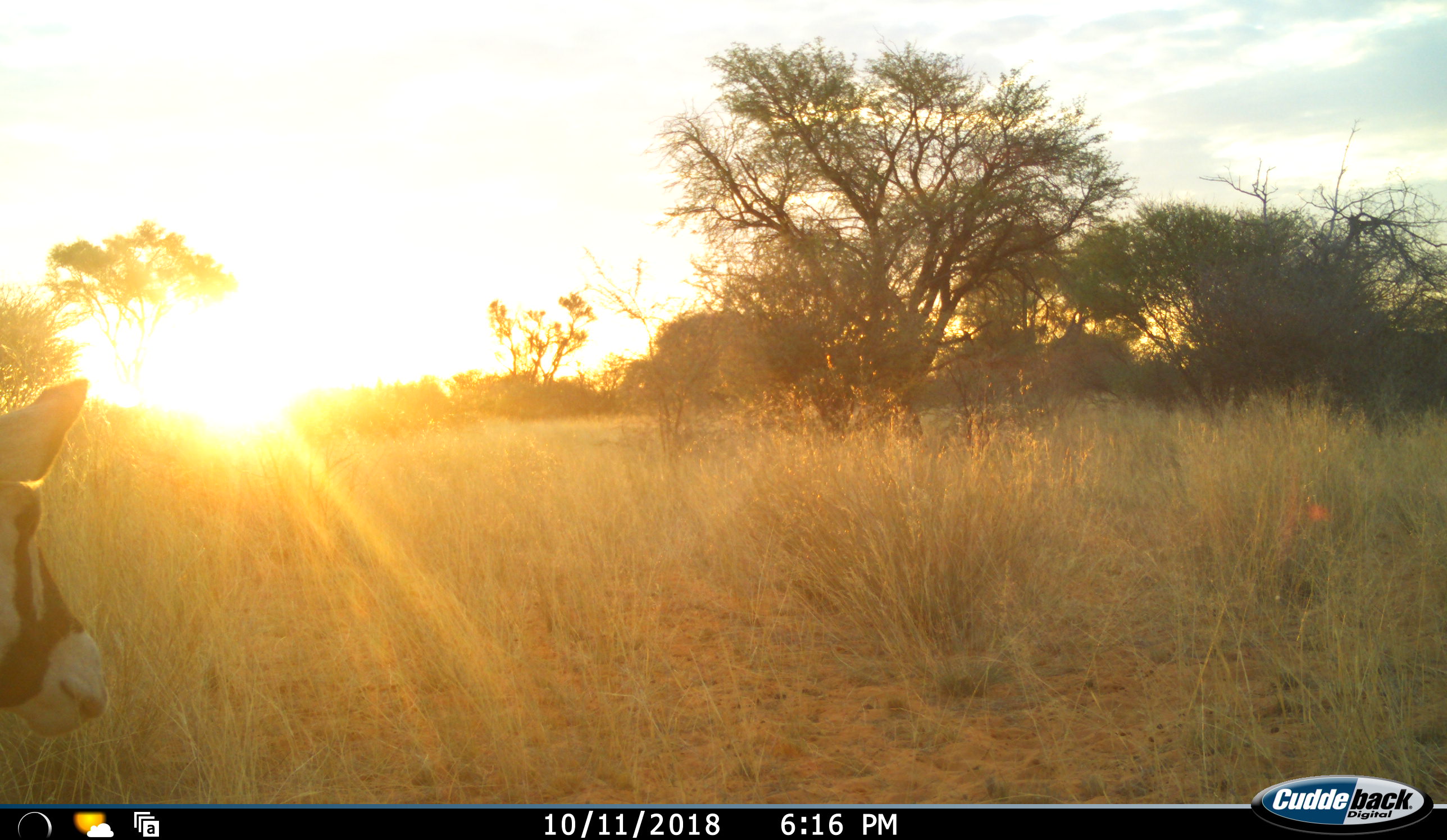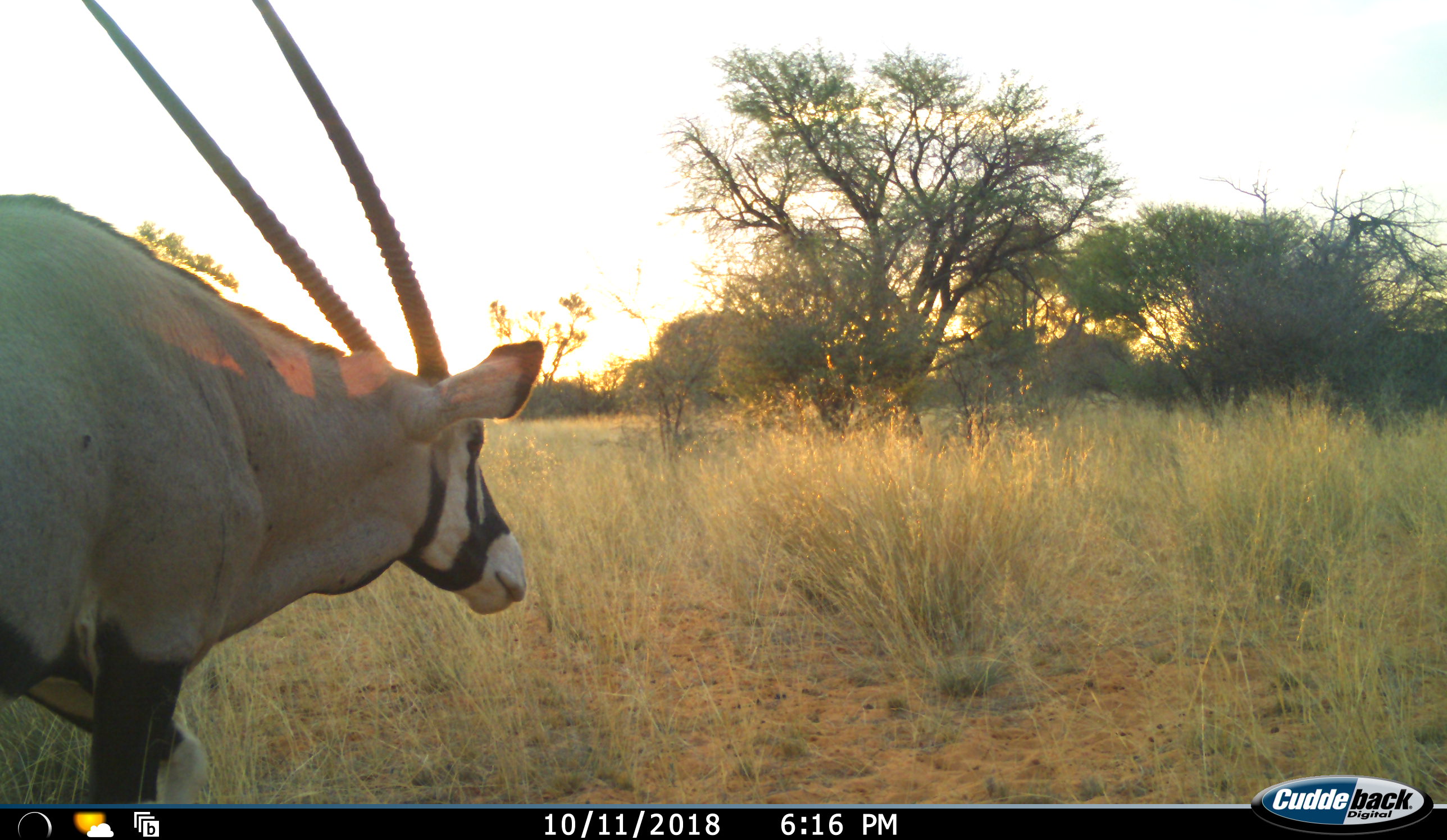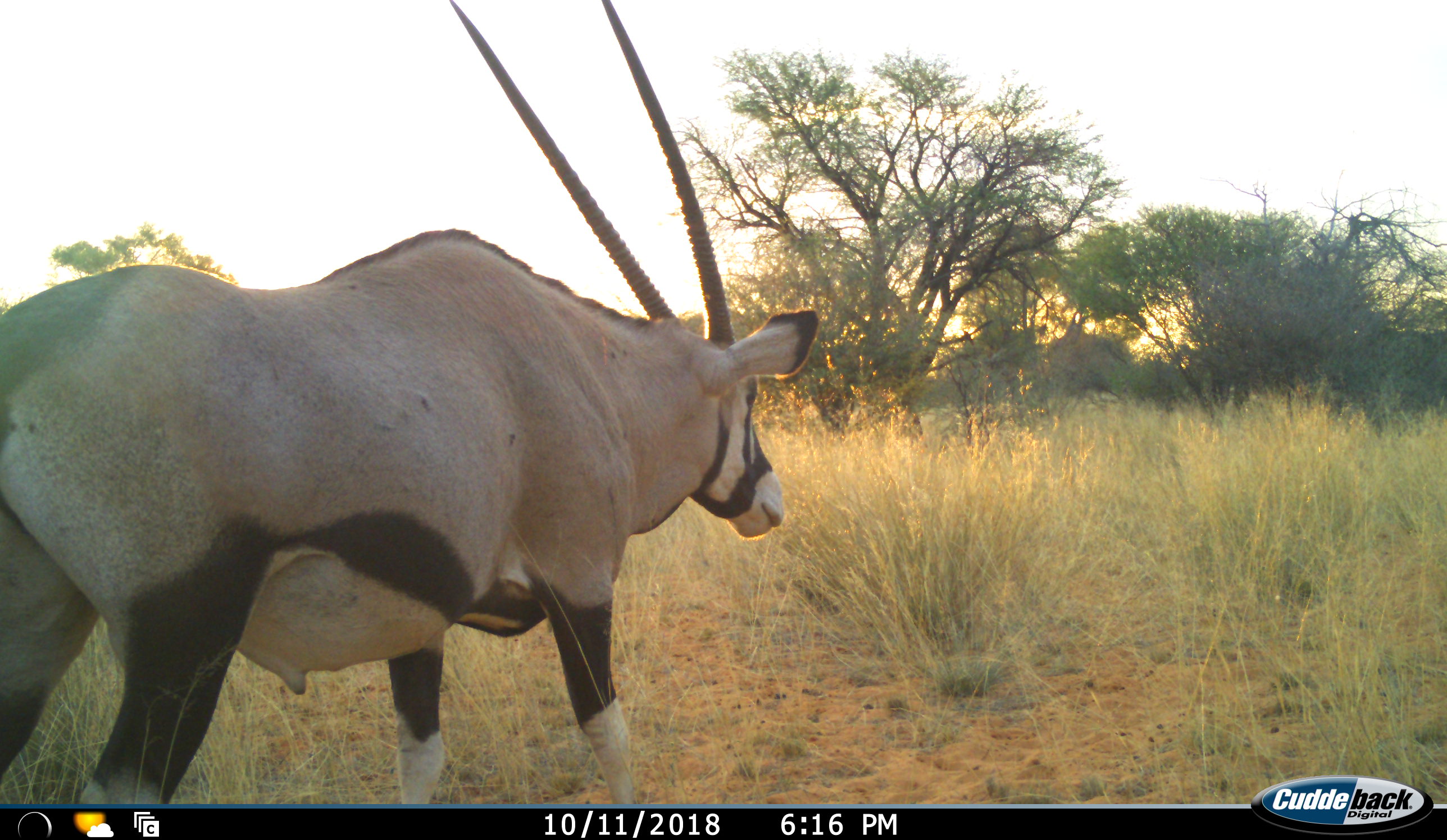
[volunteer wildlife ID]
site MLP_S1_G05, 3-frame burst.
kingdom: Animalia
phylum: Chordata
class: Mammalia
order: Artiodactyla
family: Bovidae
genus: Oryx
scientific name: Oryx gazella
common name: gemsbok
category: oryx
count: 1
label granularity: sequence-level